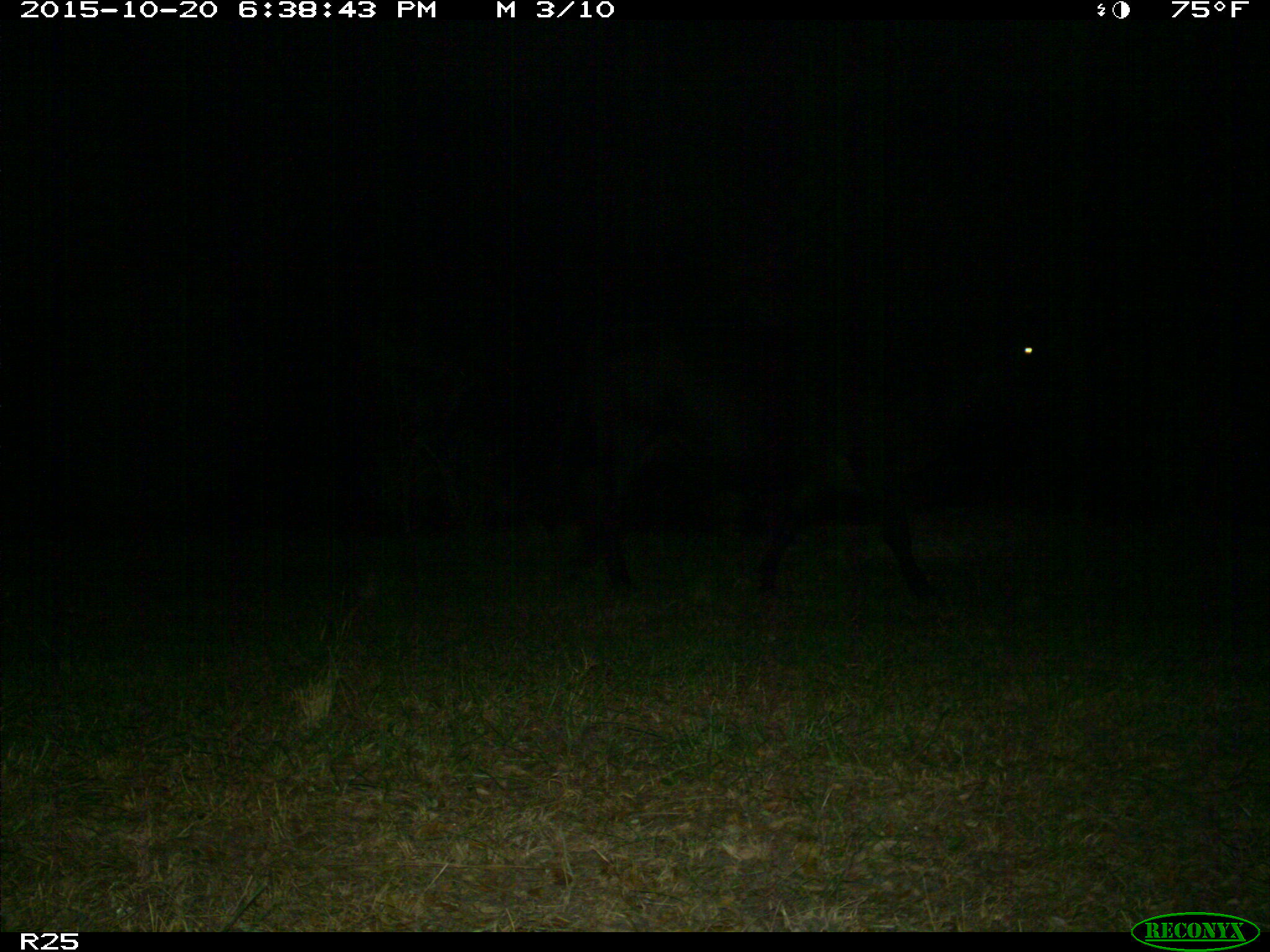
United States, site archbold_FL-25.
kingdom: Animalia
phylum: Chordata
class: Mammalia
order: Artiodactyla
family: Bovidae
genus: Bos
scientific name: Bos taurus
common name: domestic cow